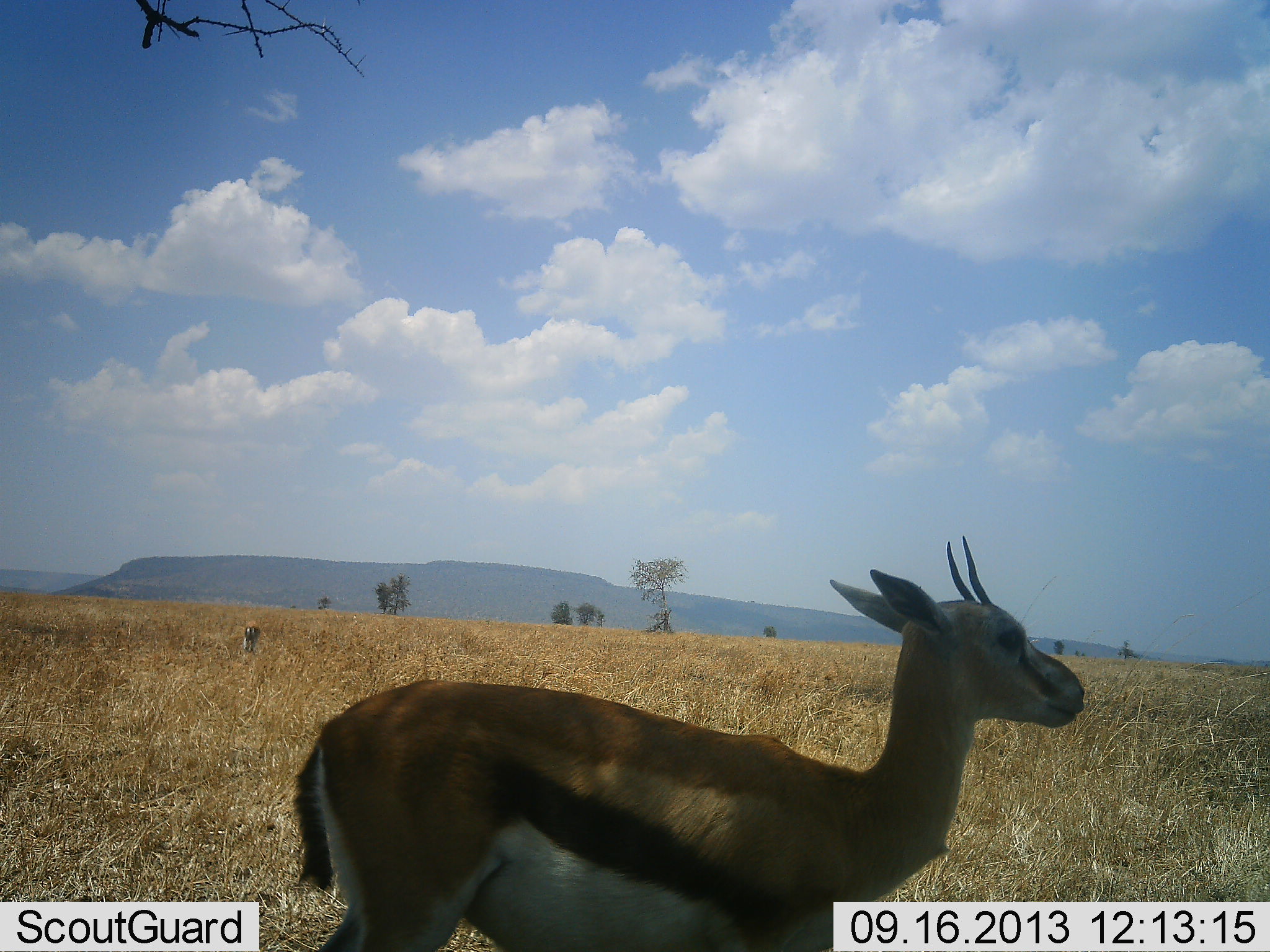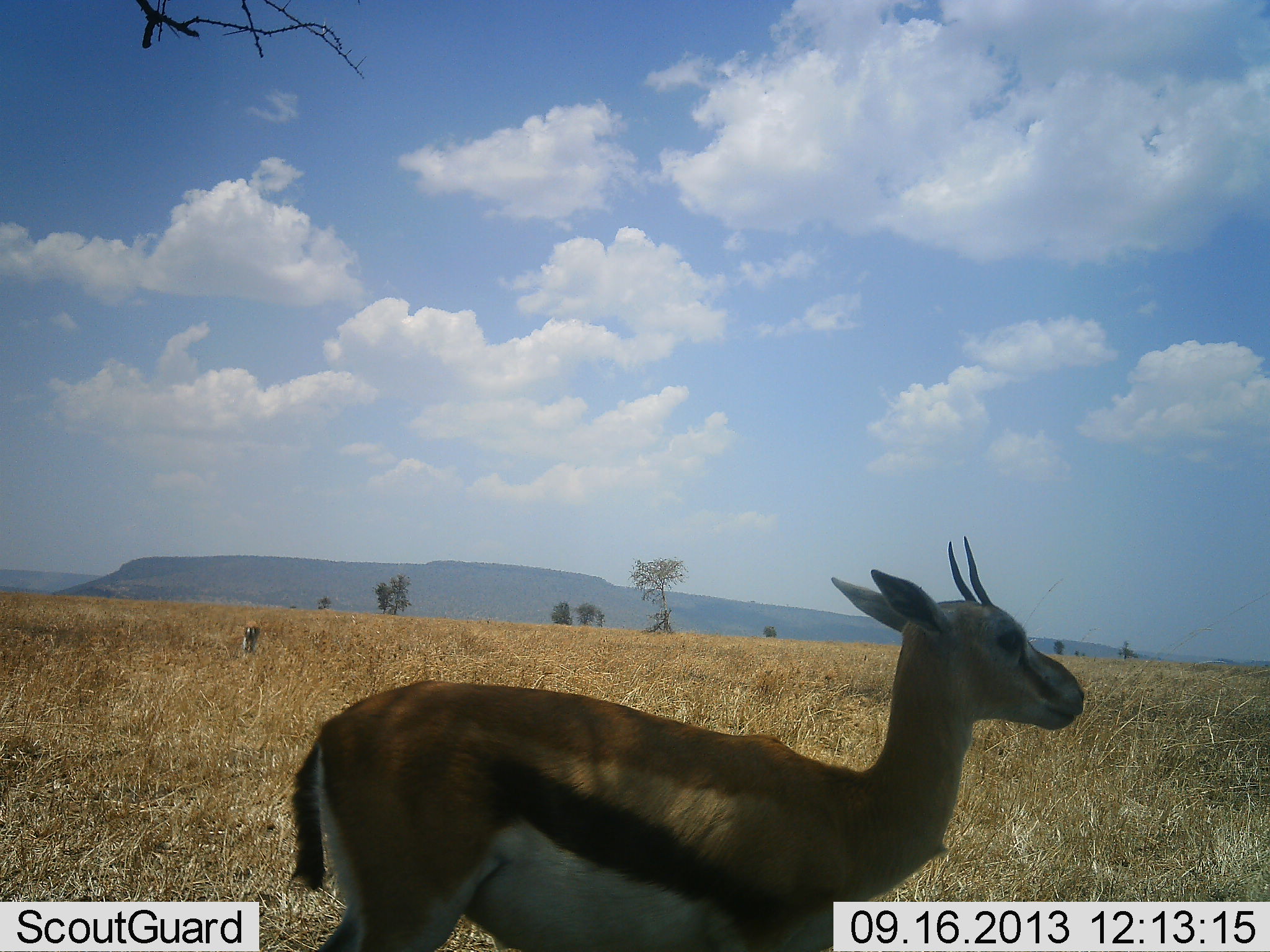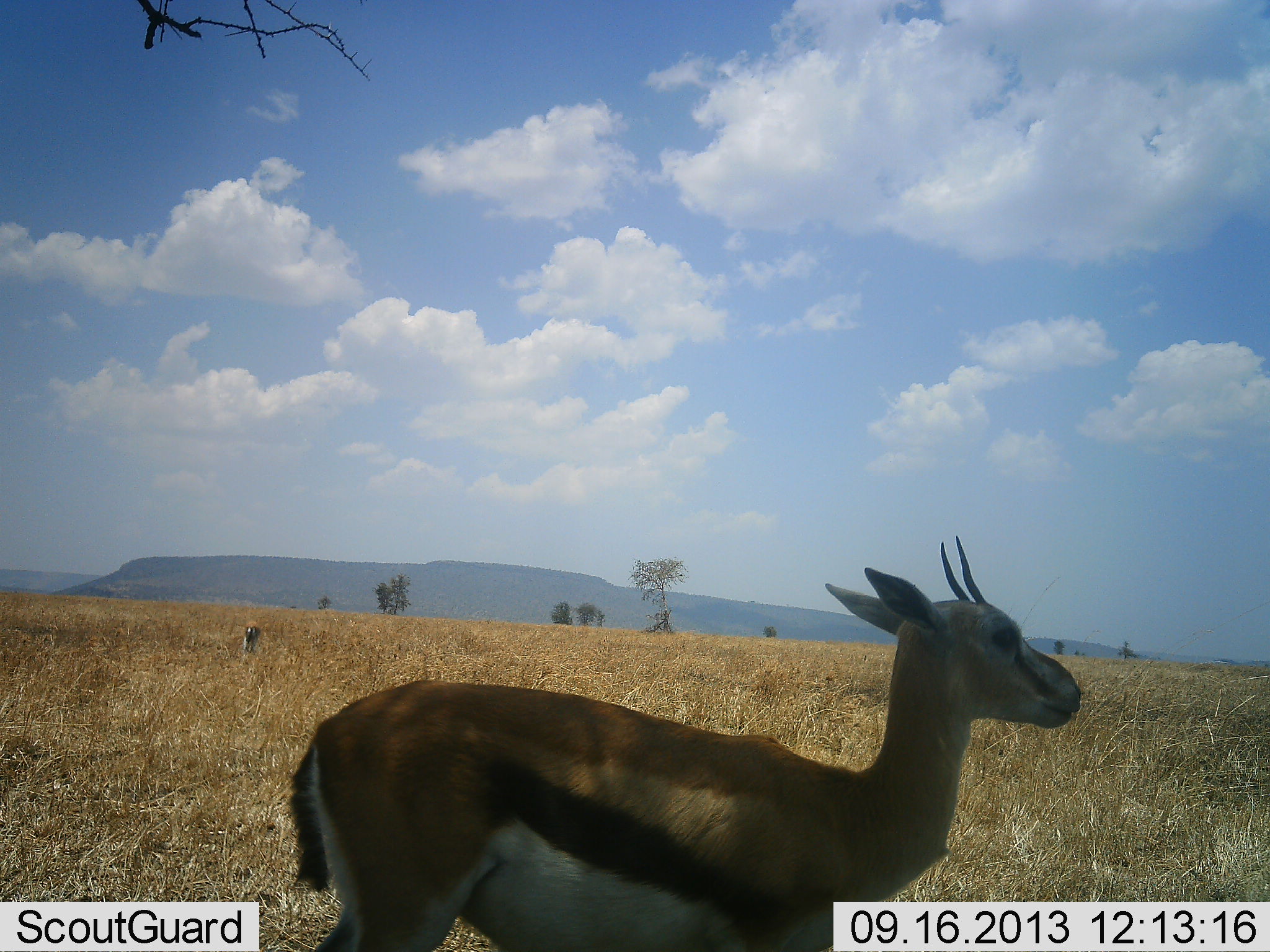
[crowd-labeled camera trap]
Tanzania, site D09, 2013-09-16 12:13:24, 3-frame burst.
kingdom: Animalia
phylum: Chordata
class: Mammalia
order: Artiodactyla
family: Bovidae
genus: Eudorcas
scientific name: Eudorcas thomsonii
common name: thomson's gazelle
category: gazellethomsons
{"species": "gazellethomsons (thomson's gazelle) (Eudorcas thomsonii)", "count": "2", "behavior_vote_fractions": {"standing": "91%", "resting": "9%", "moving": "9%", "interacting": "0%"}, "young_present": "0%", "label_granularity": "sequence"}